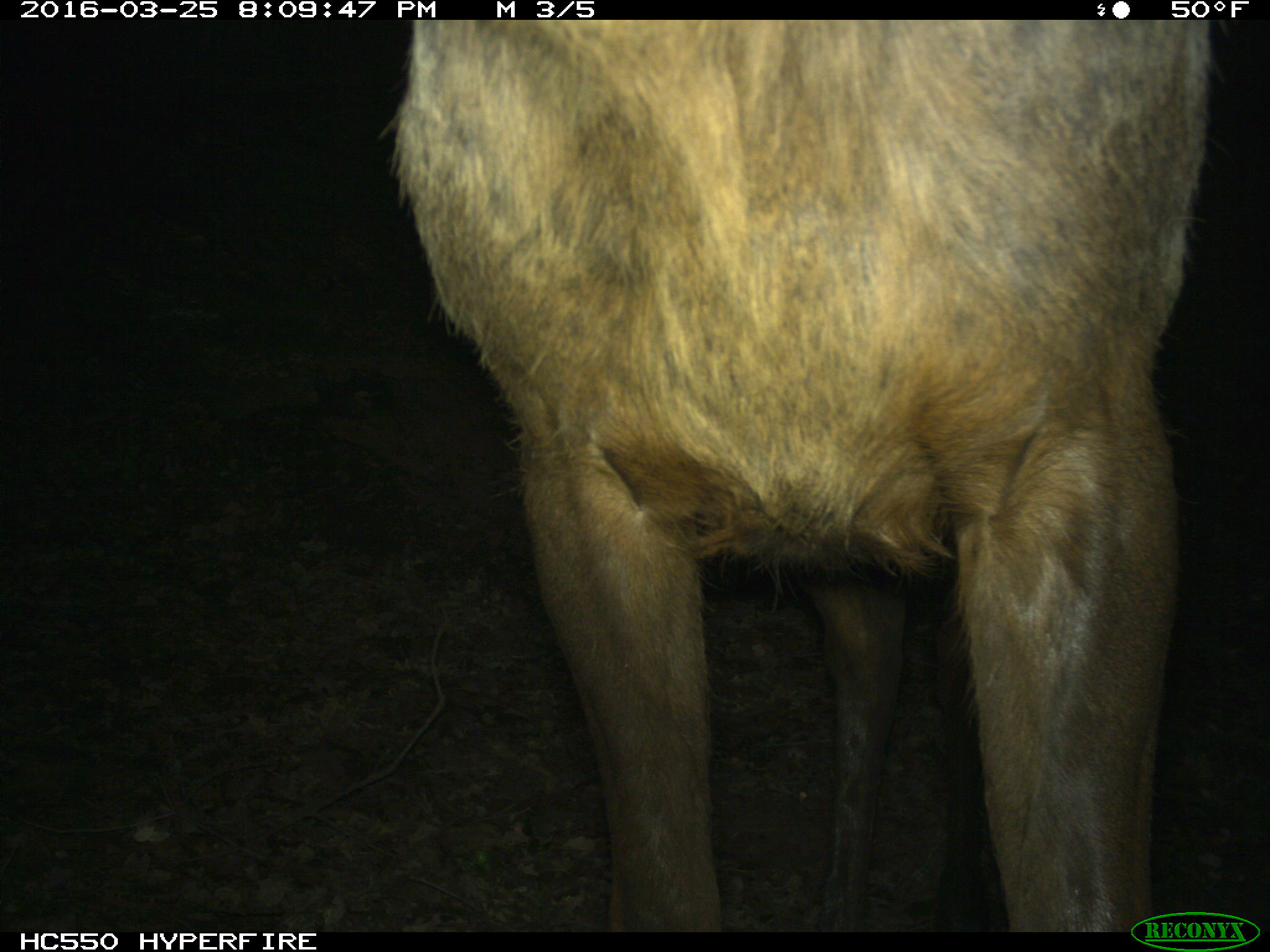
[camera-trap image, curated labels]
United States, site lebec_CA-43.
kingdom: Animalia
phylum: Chordata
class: Mammalia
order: Artiodactyla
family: Cervidae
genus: Cervus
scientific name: Cervus canadensis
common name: elk